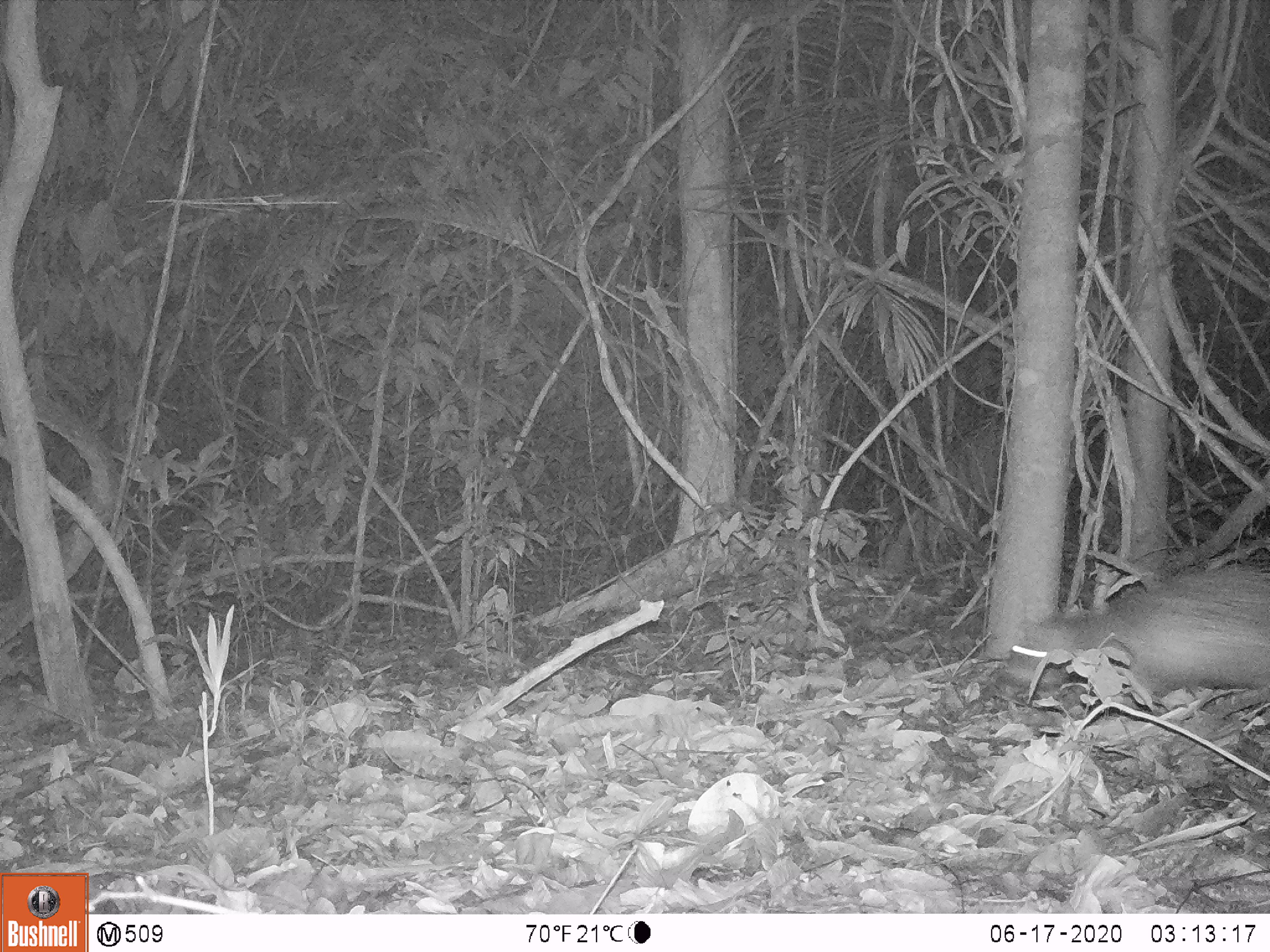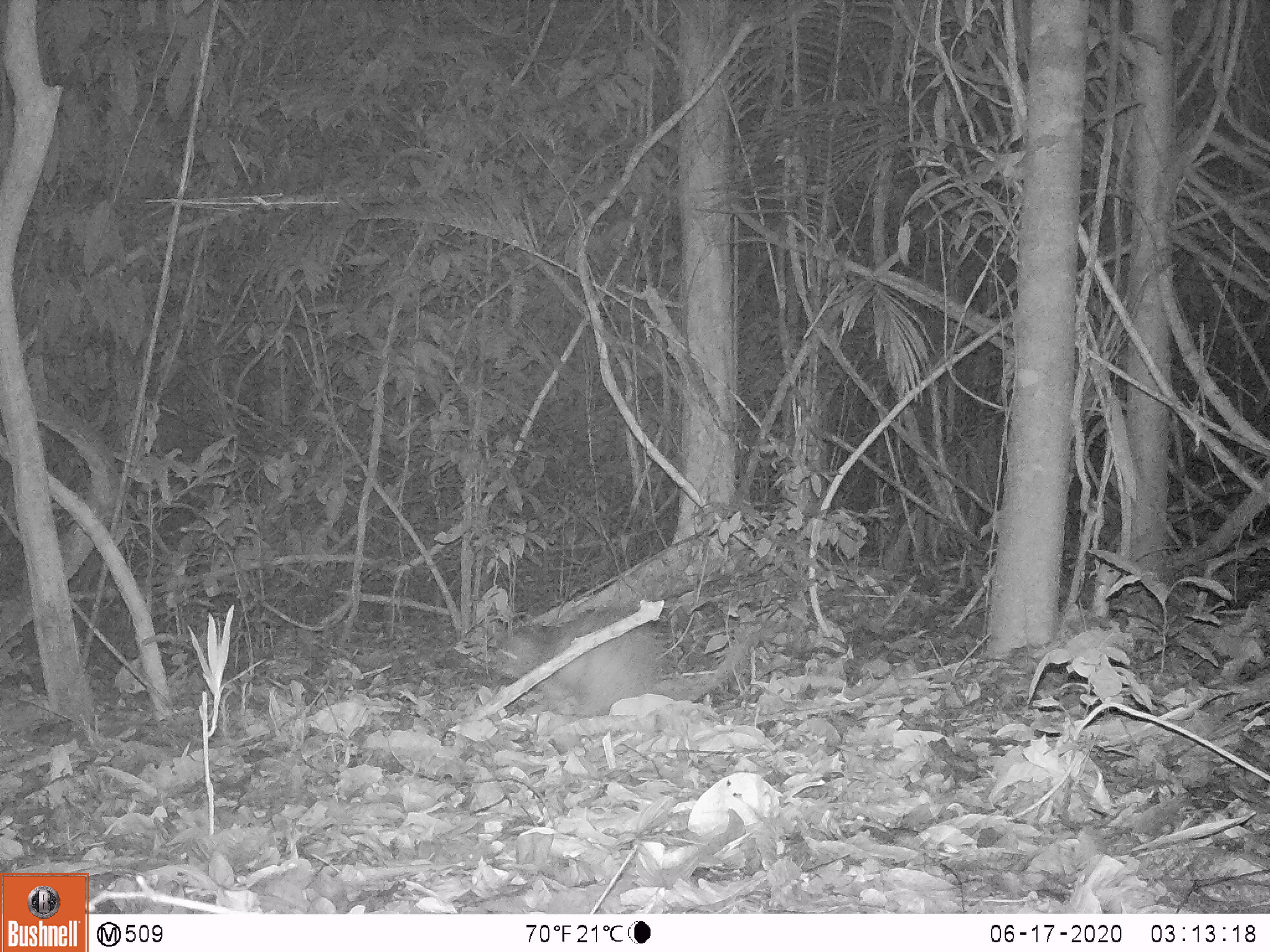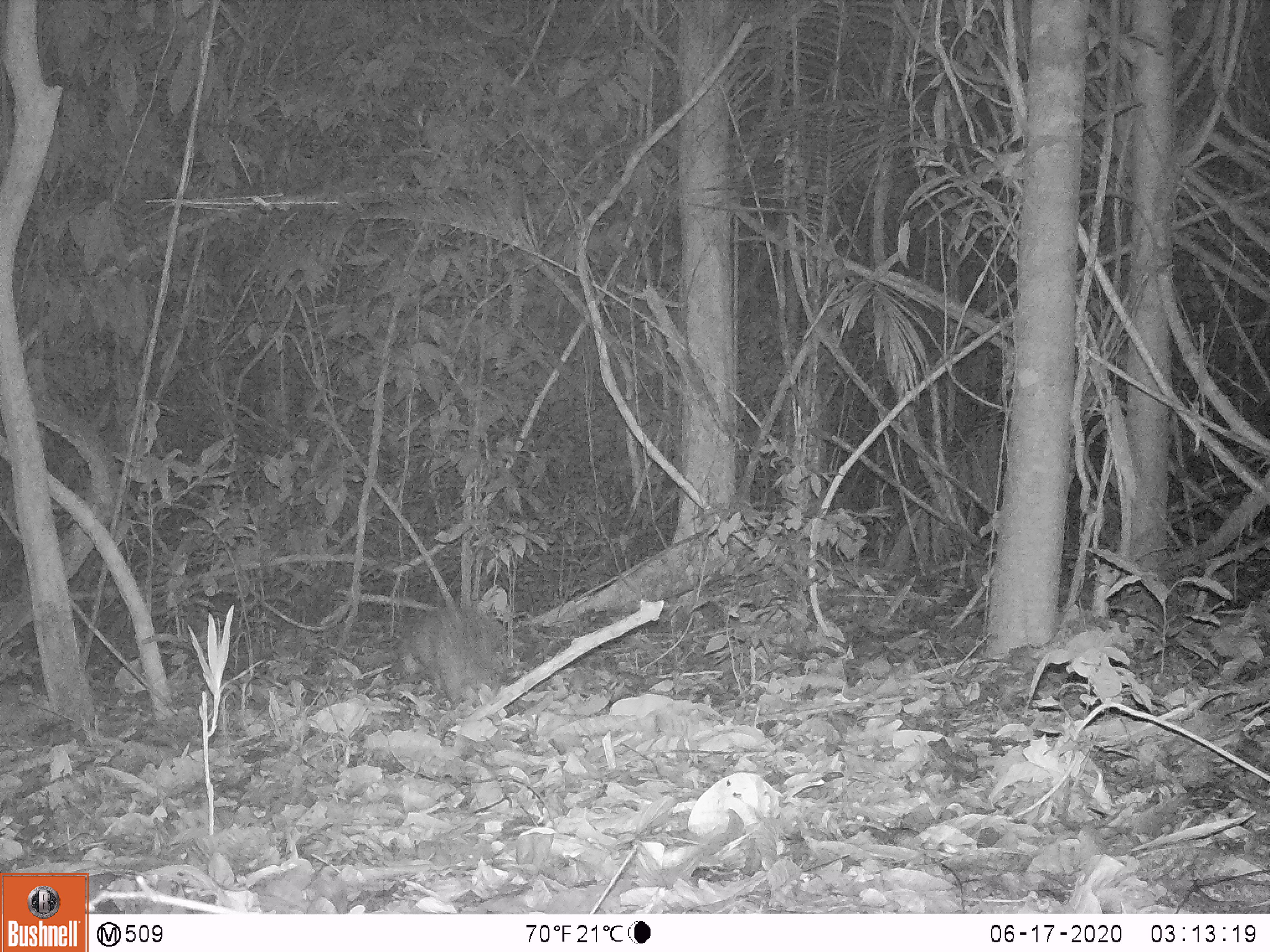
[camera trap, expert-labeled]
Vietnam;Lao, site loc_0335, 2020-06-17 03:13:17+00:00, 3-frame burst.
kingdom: Animalia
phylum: Chordata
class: Mammalia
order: Rodentia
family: Hystricidae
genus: Atherurus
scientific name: Atherurus macrourus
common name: asiatic brush-tailed porcupine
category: asiatic brush tailed porcupine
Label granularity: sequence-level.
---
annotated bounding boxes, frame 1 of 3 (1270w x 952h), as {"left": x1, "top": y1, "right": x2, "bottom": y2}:
asiatic brush tailed porcupine: {"left": 1001, "top": 560, "right": 1270, "bottom": 686}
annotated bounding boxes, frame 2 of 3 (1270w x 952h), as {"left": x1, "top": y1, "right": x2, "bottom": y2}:
asiatic brush tailed porcupine: {"left": 489, "top": 606, "right": 772, "bottom": 723}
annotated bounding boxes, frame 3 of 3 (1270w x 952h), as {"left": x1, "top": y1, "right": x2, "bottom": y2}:
asiatic brush tailed porcupine: {"left": 395, "top": 607, "right": 499, "bottom": 702}